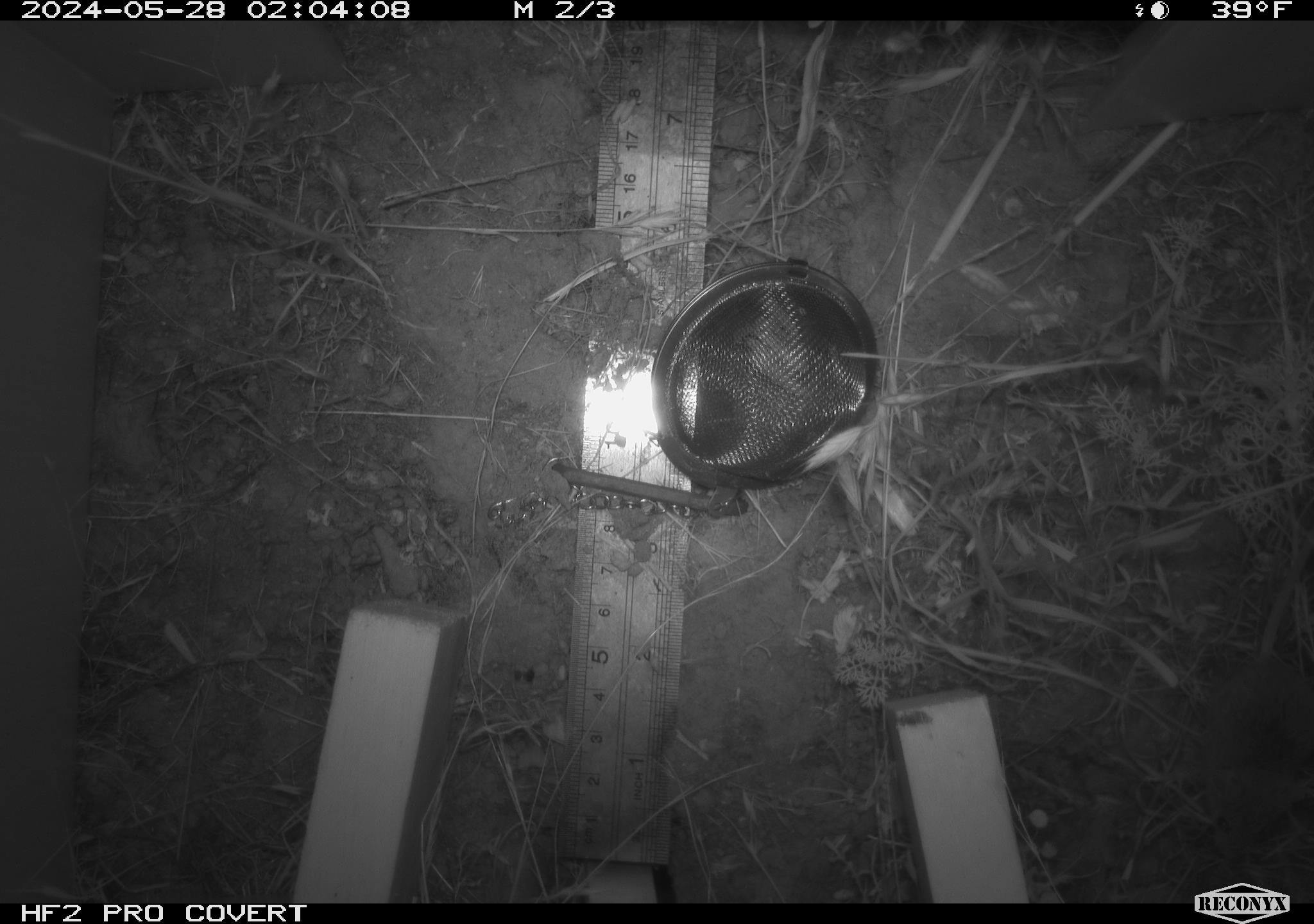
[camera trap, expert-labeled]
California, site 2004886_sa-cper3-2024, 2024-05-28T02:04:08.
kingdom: Animalia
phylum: Chordata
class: Mammalia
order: Rodentia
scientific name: Rodentia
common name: rodent